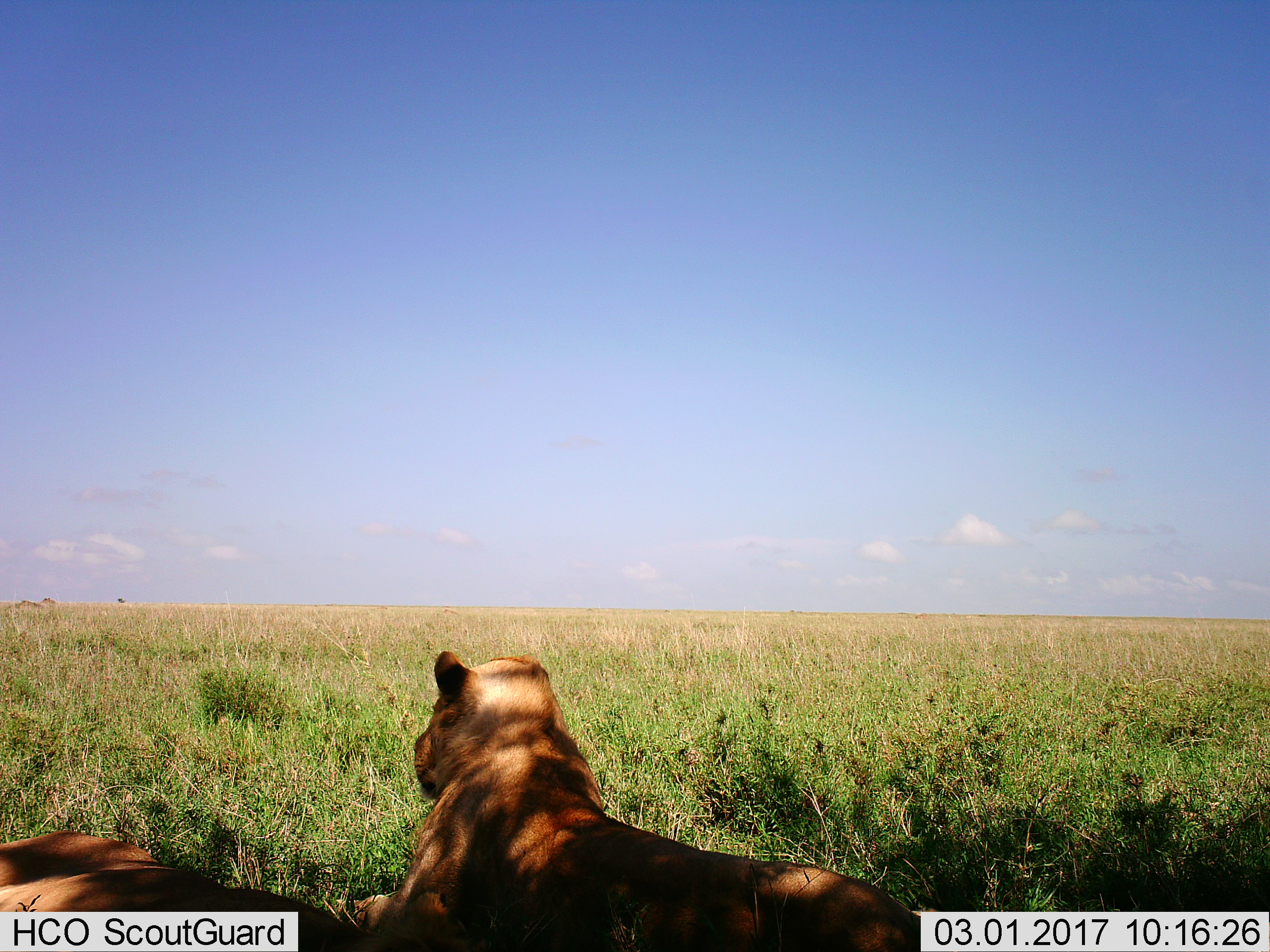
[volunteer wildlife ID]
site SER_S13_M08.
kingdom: Animalia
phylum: Chordata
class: Mammalia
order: Carnivora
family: Felidae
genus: Panthera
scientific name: Panthera leo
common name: lion female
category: lionfemale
Lionfemale (lion female) (Panthera leo), count 2. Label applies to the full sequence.